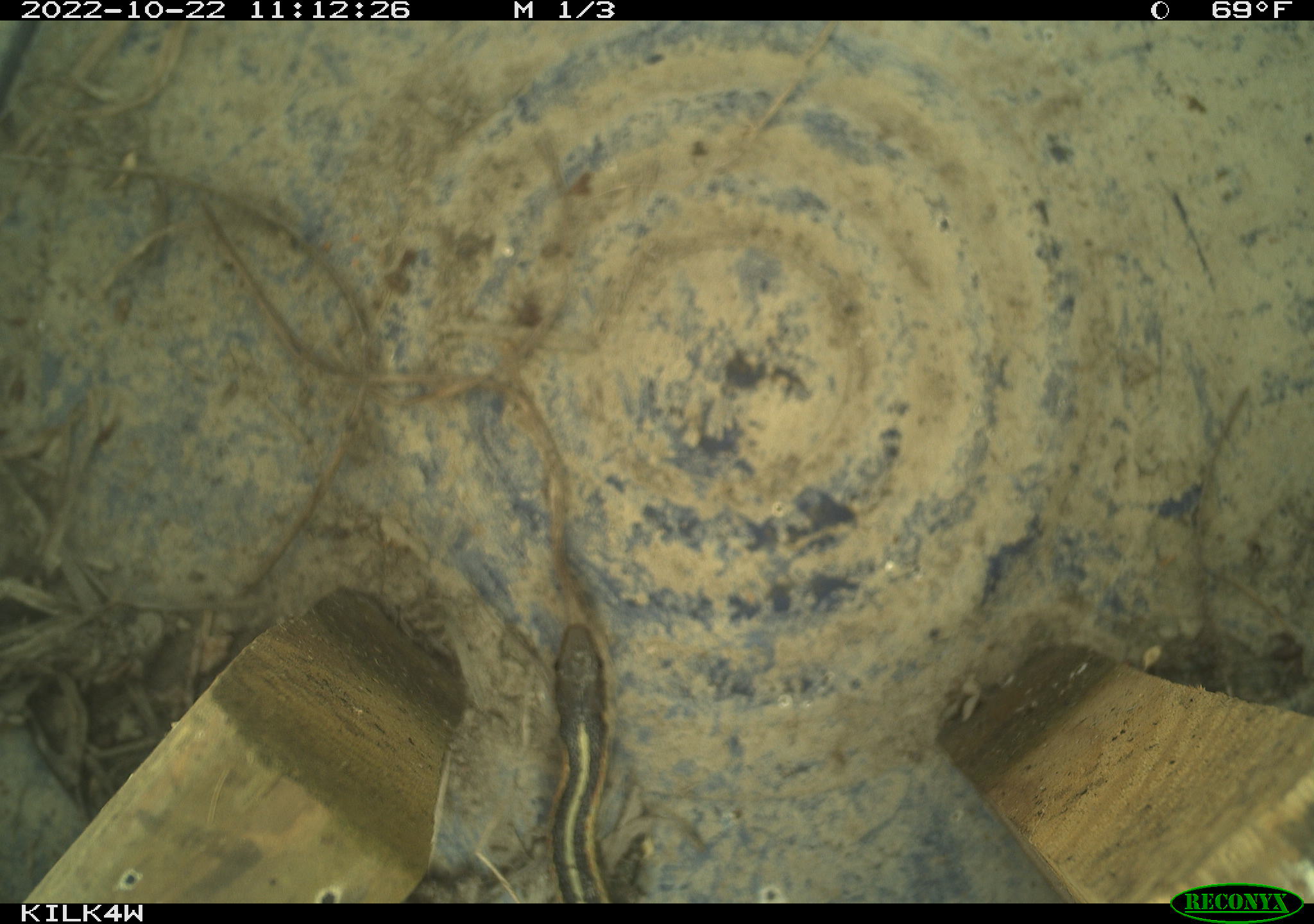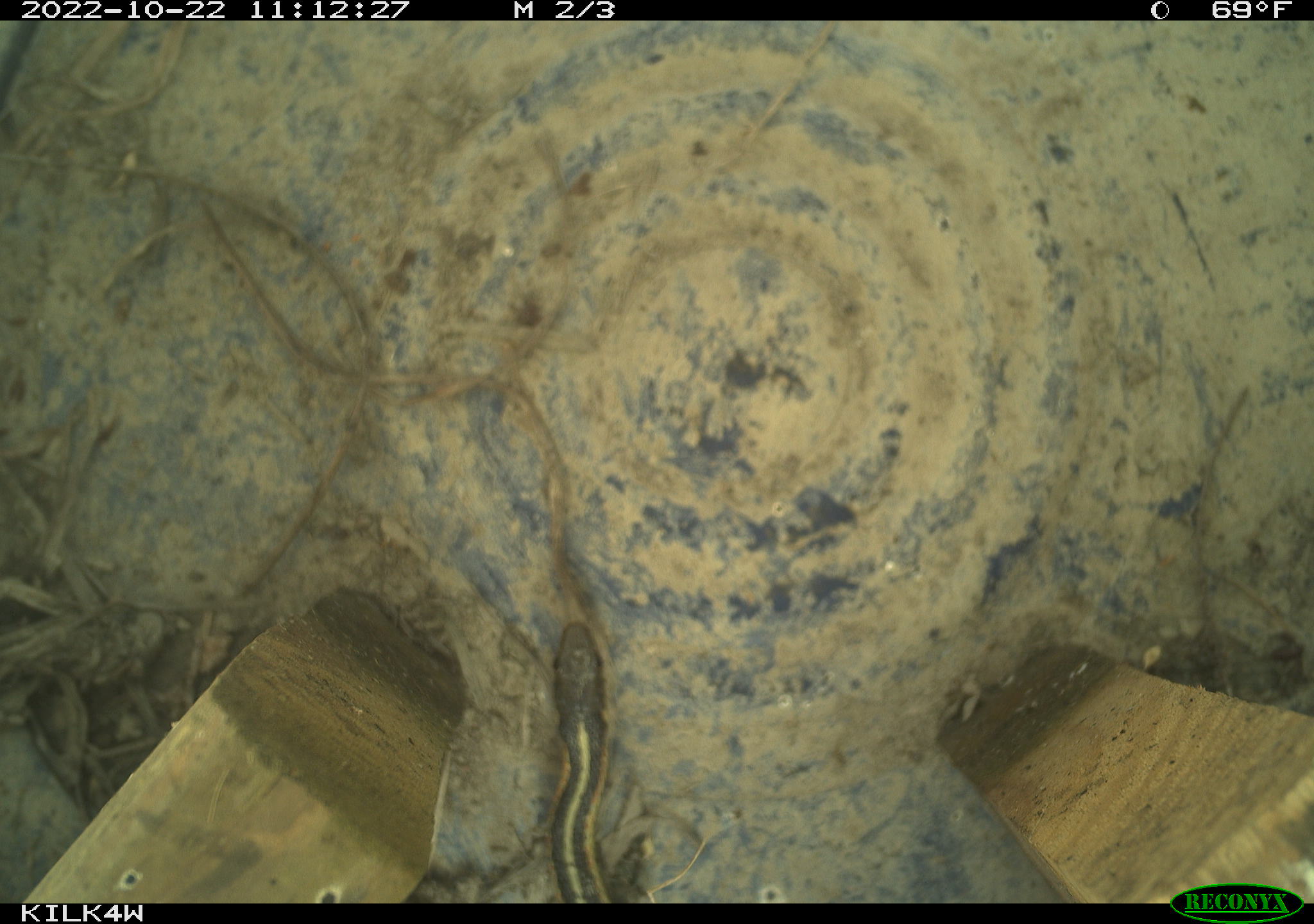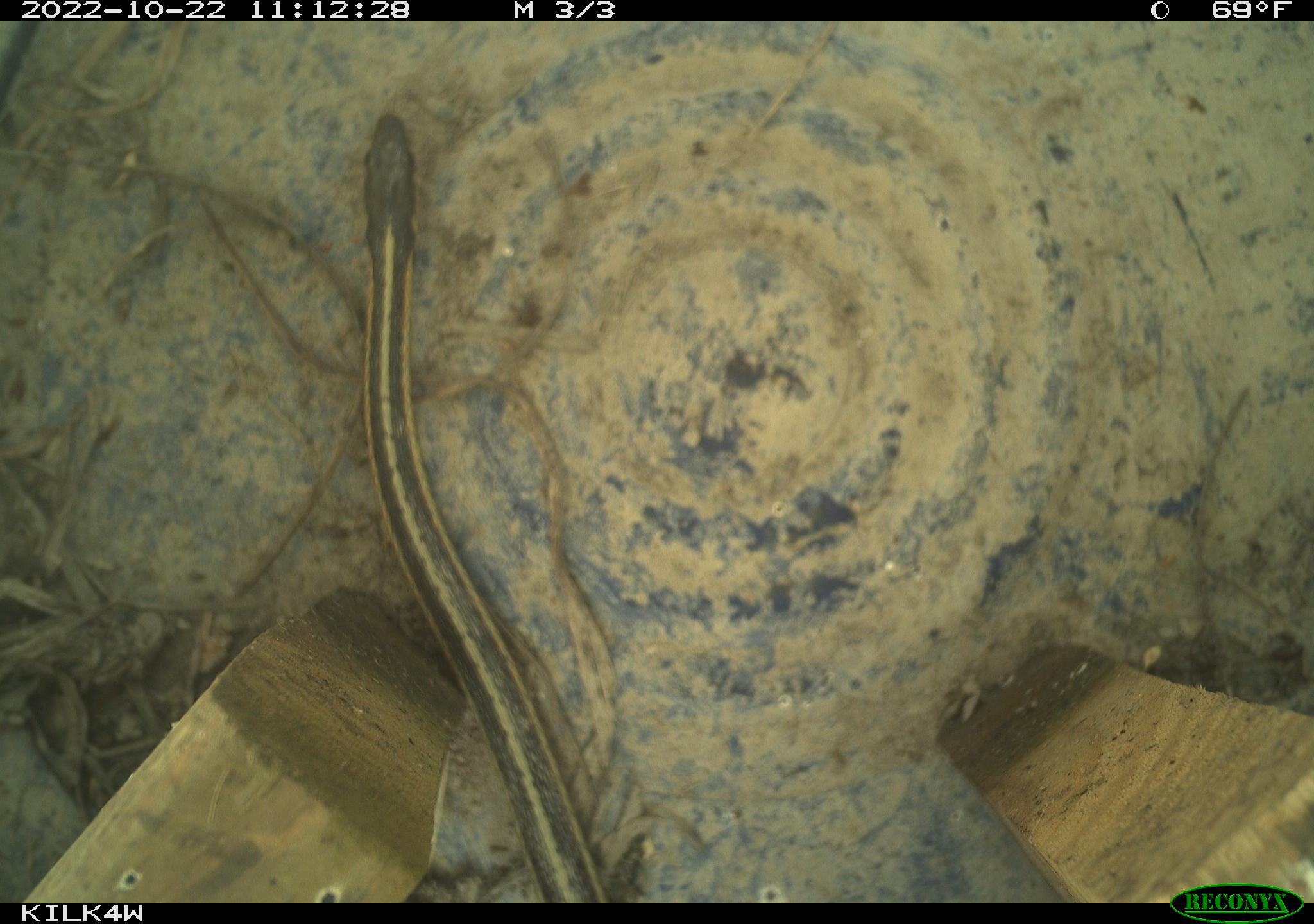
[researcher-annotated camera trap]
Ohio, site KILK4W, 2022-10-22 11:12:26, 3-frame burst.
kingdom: Animalia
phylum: Chordata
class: Reptilia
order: Squamata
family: Colubridae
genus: Thamnophis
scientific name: Thamnophis sirtalis sirtalis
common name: eastern gartersnake